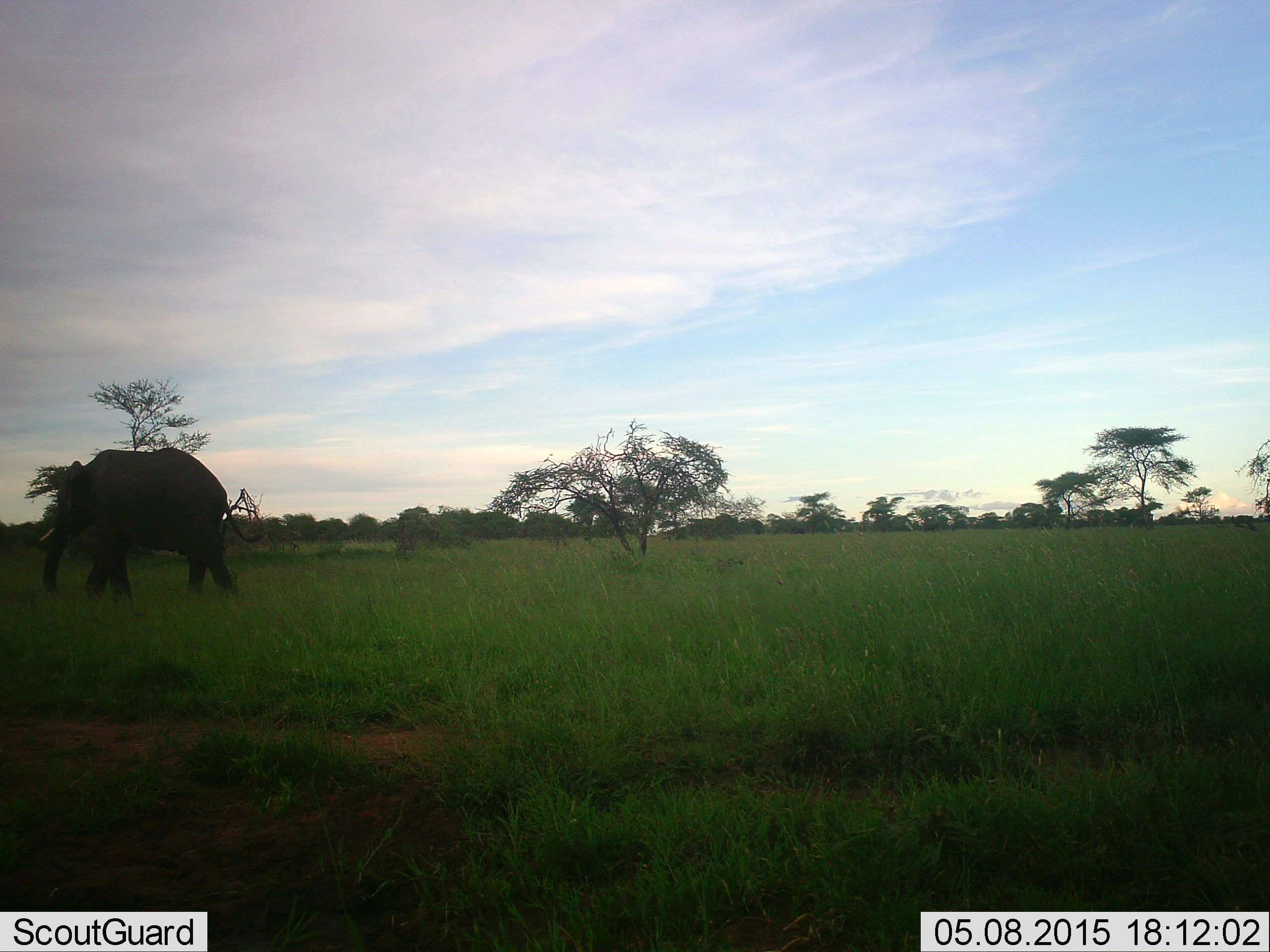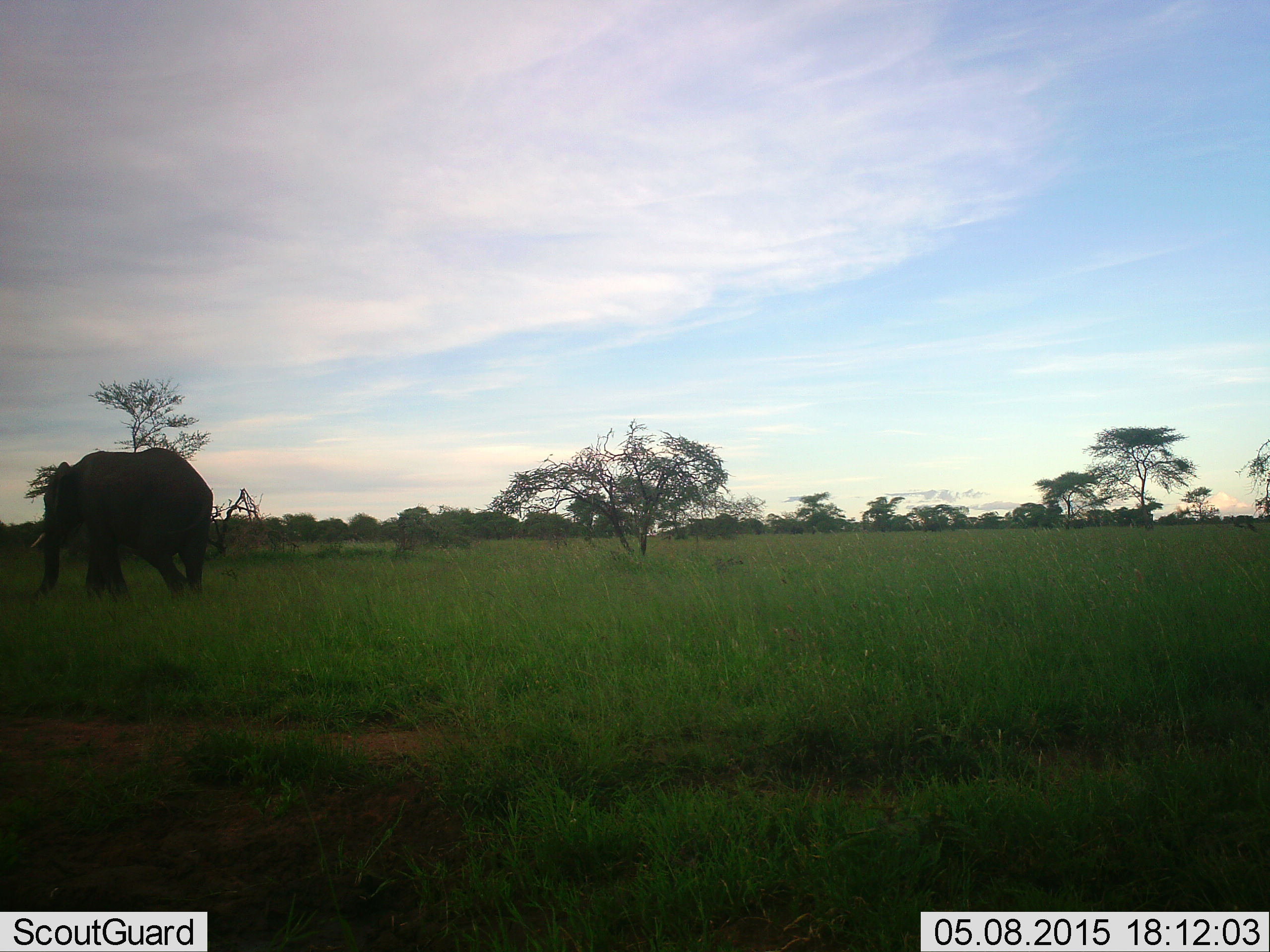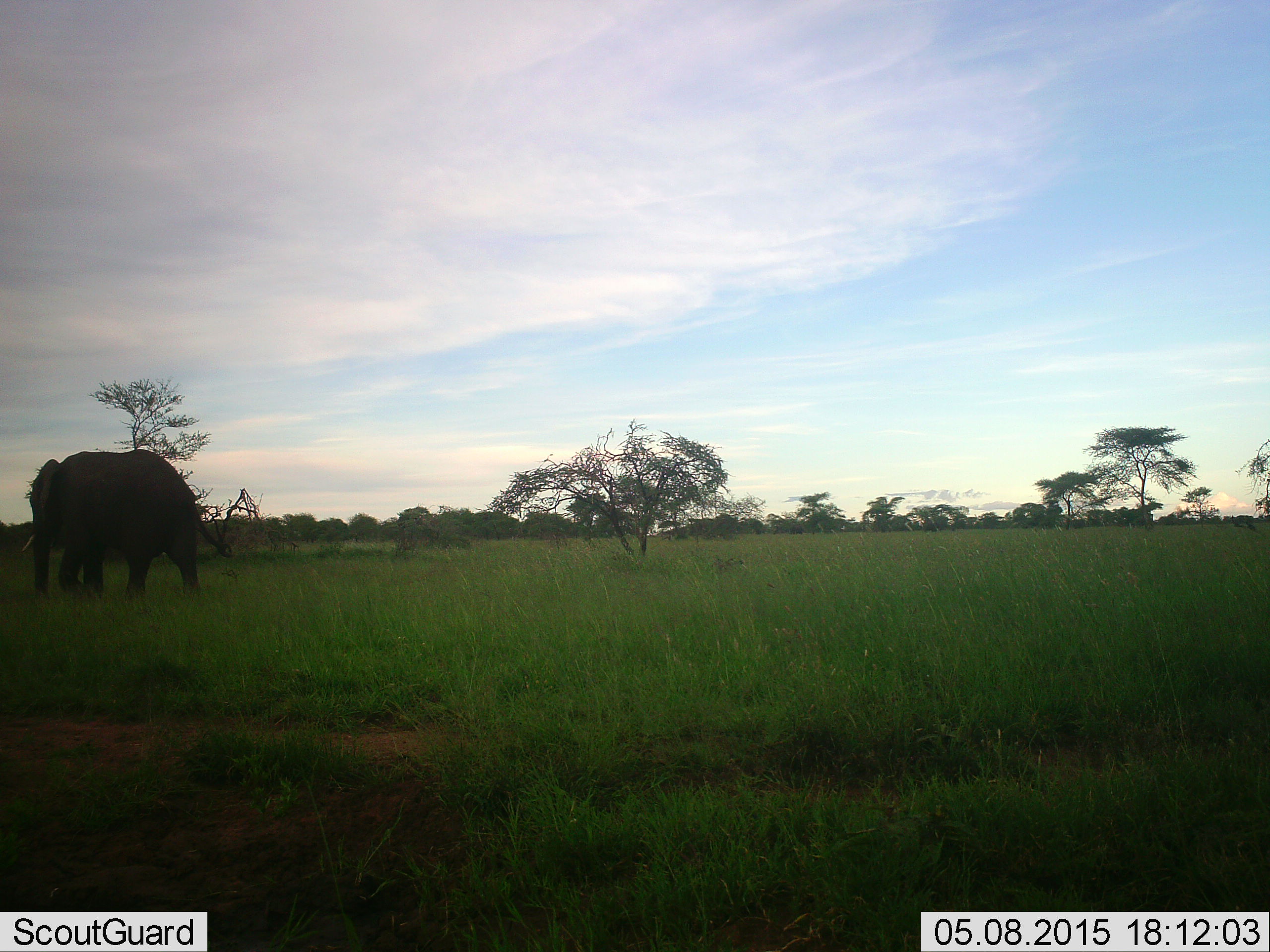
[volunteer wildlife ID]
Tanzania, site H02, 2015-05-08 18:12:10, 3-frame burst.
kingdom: Animalia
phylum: Chordata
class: Mammalia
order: Proboscidea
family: Elephantidae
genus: Loxodonta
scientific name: Loxodonta africana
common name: african bush elephant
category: elephant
Elephant (african bush elephant) (Loxodonta africana), count 1. Behavior (volunteer vote fractions): standing 0%, resting 0%, moving 100%, interacting 0%. Young present (vote fraction): 0%. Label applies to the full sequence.